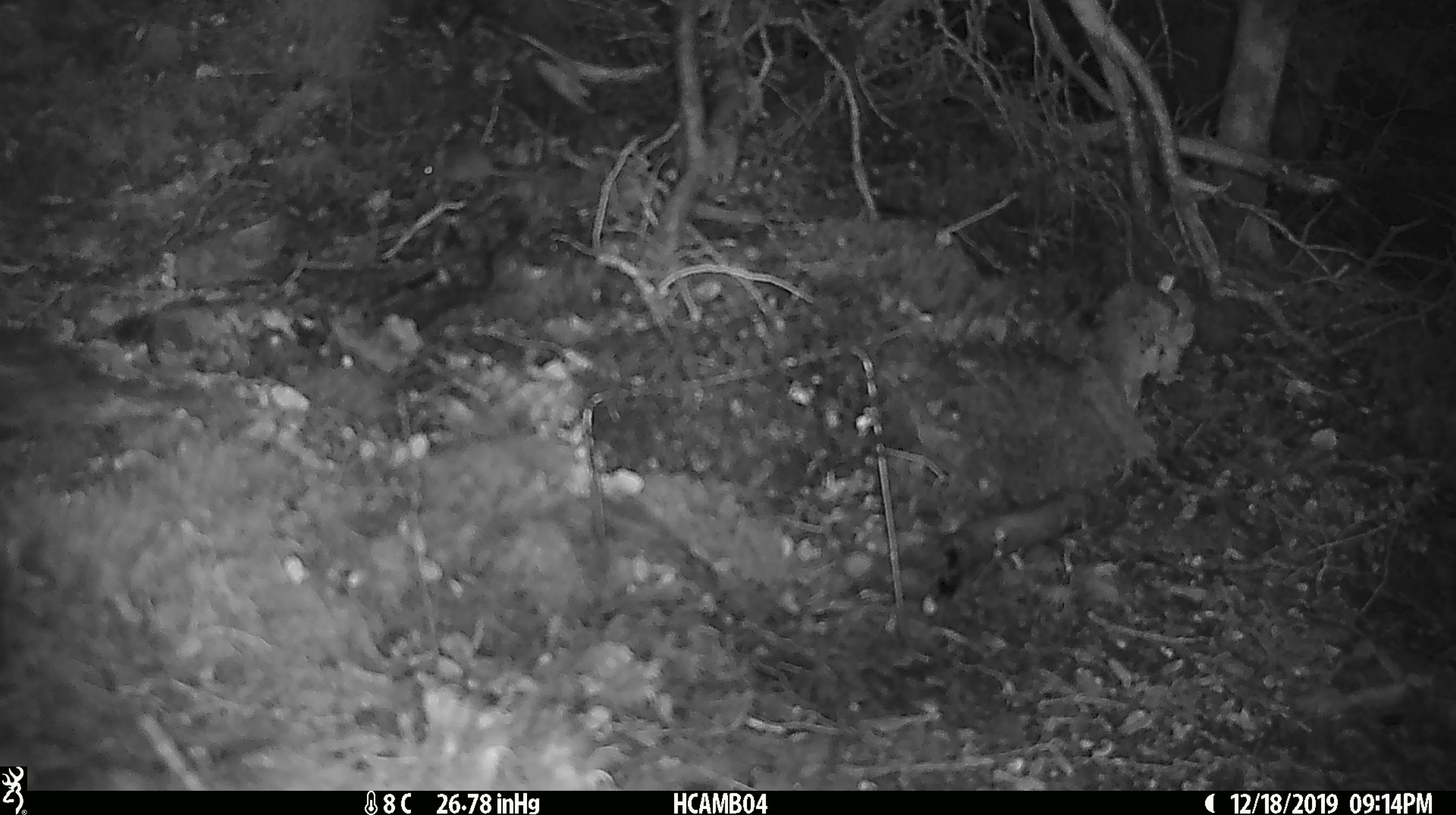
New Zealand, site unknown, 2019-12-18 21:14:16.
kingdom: Animalia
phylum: Chordata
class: Mammalia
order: Rodentia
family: Muridae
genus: Mus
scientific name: Mus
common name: mouse